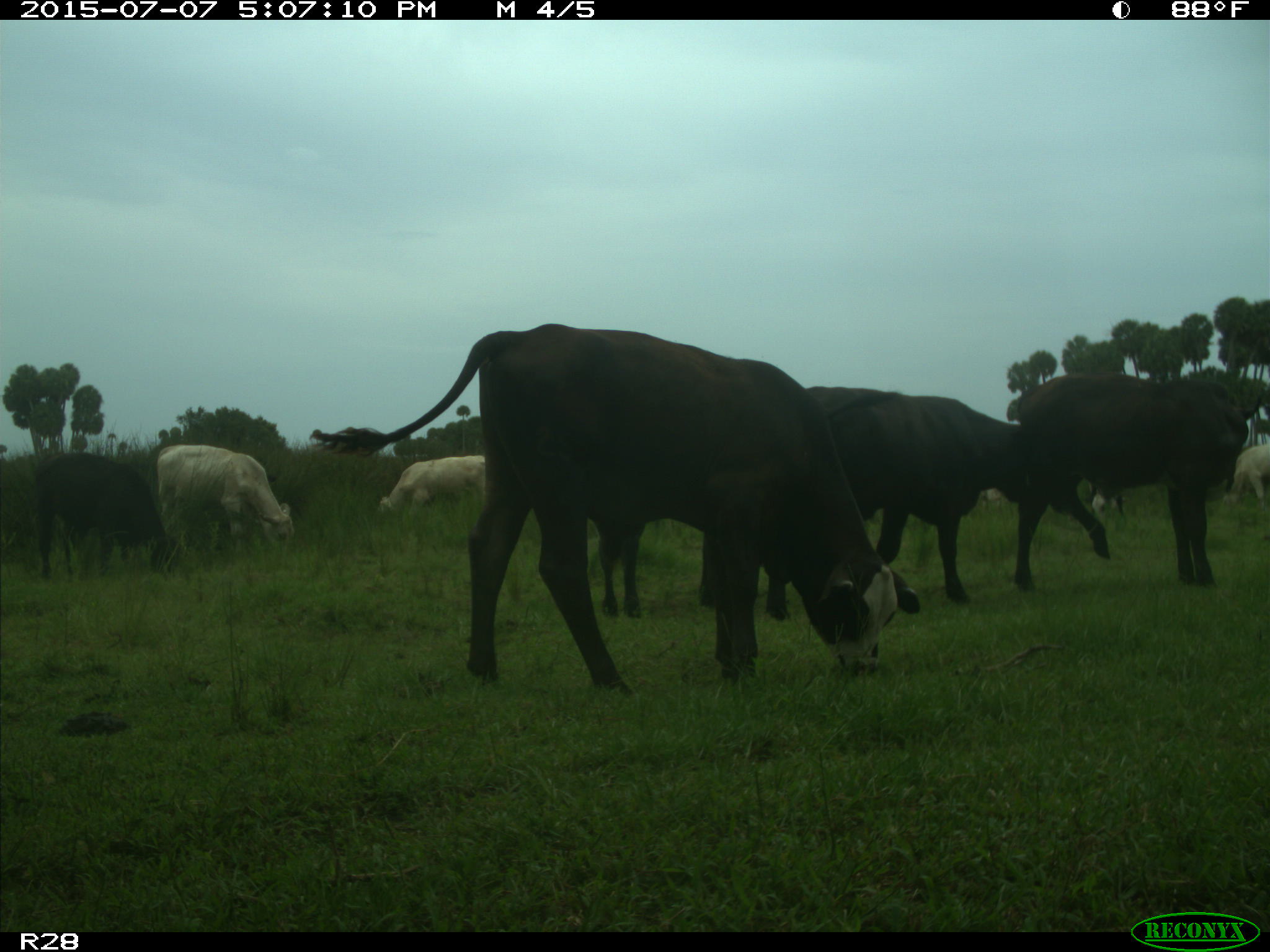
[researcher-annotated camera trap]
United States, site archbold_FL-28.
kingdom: Animalia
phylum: Chordata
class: Mammalia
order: Artiodactyla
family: Bovidae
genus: Bos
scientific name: Bos taurus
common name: domestic cow